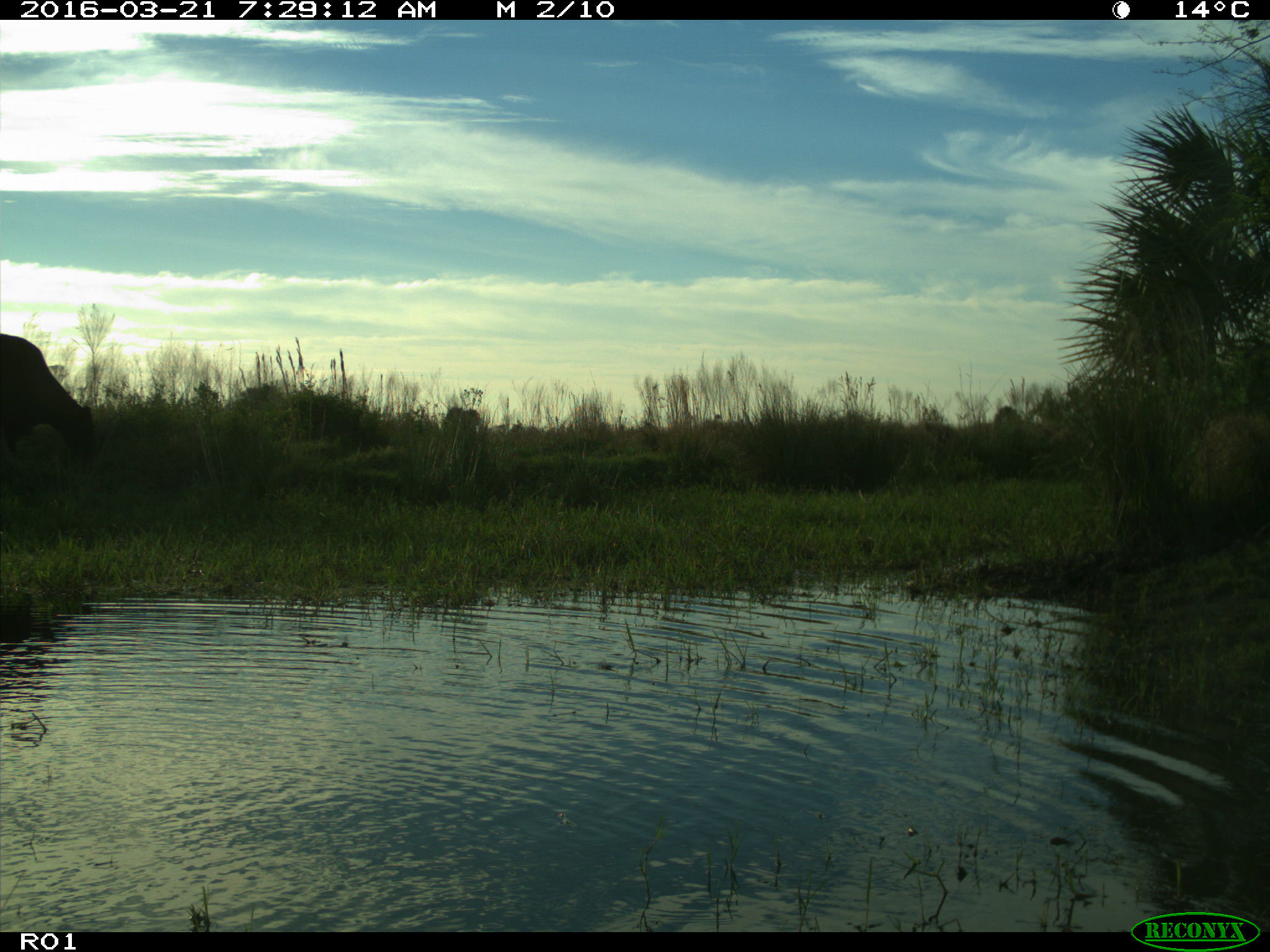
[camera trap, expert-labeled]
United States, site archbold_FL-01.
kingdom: Animalia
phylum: Chordata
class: Mammalia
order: Artiodactyla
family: Bovidae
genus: Bos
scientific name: Bos taurus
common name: domestic cow